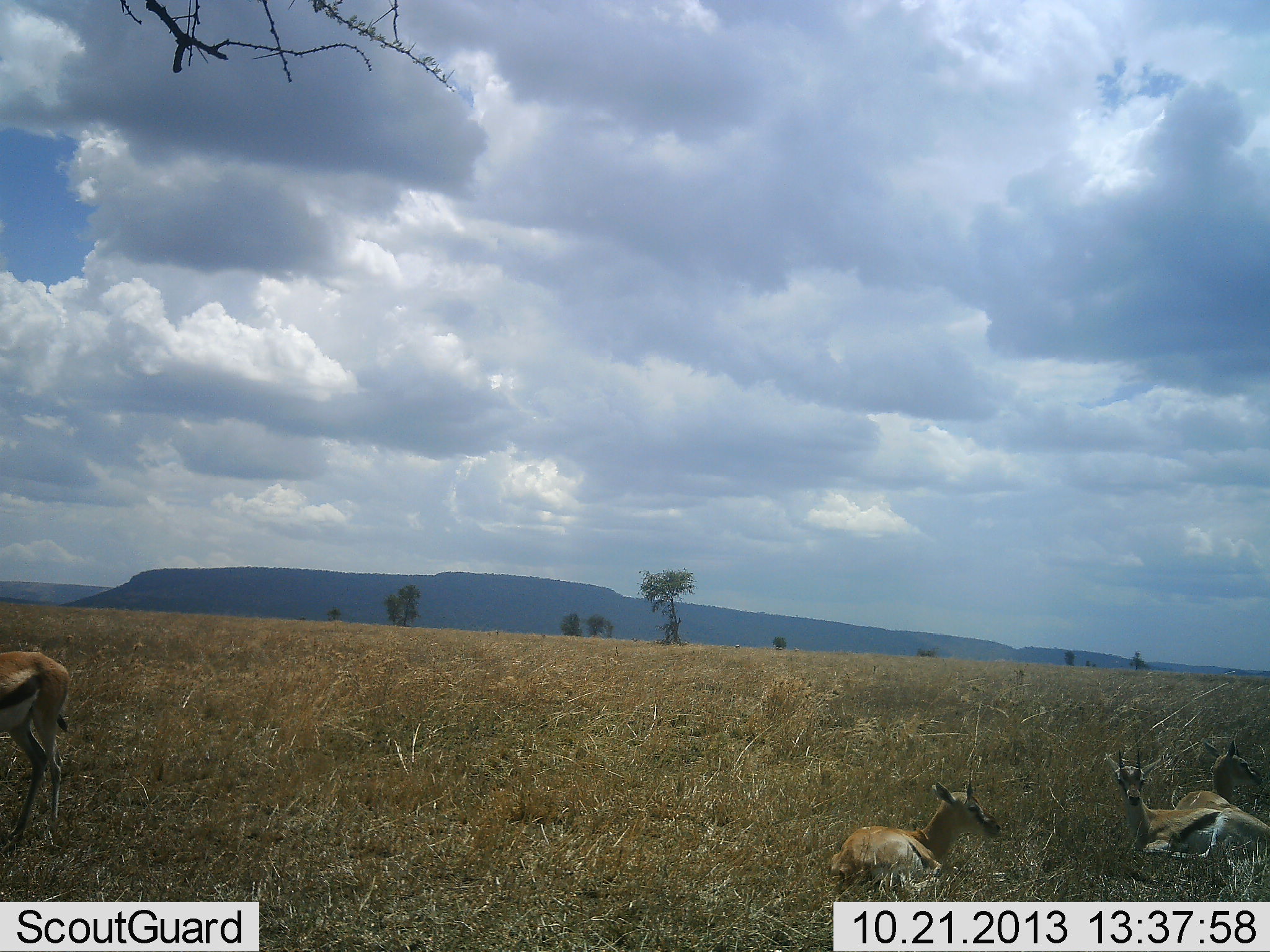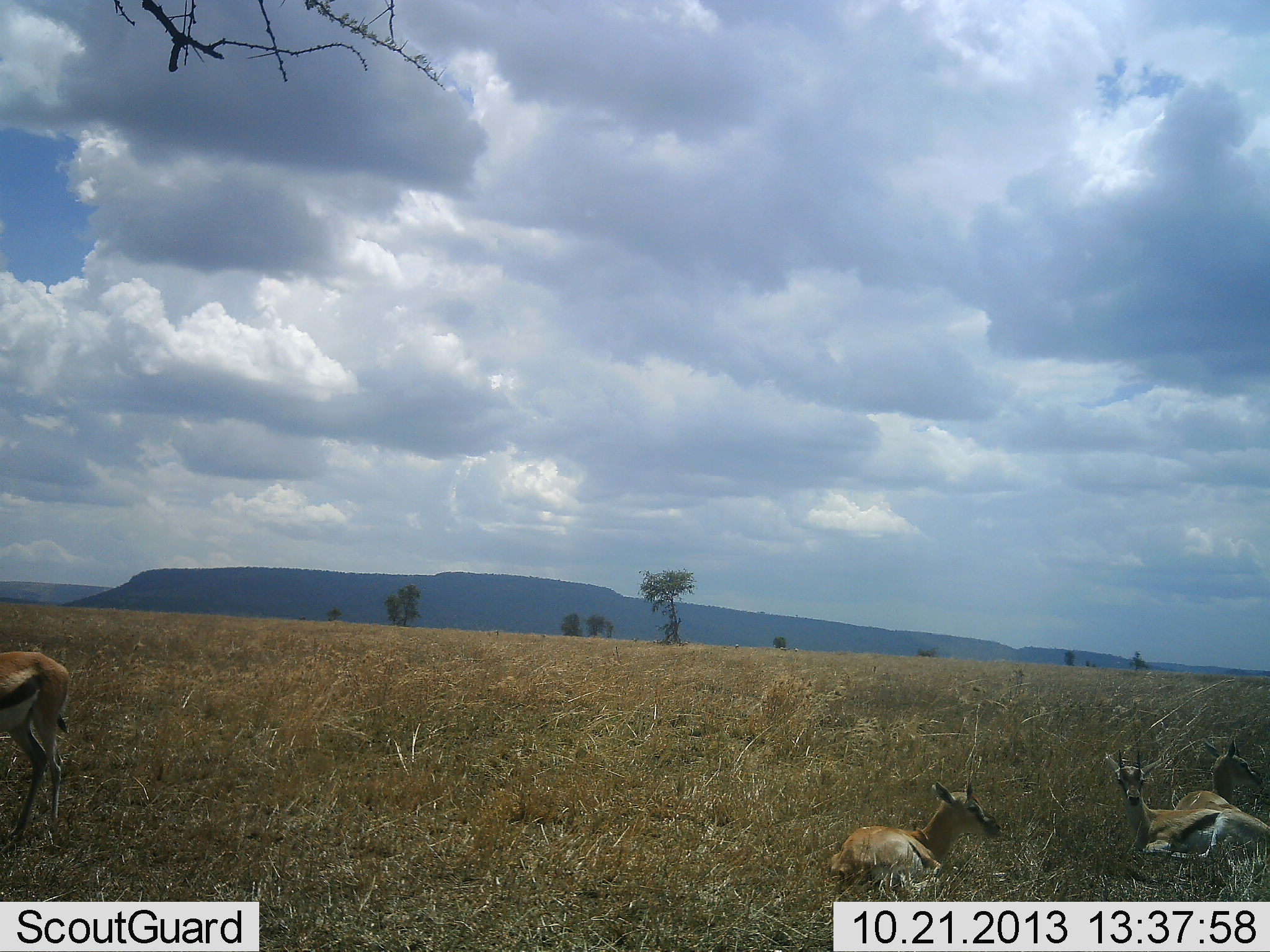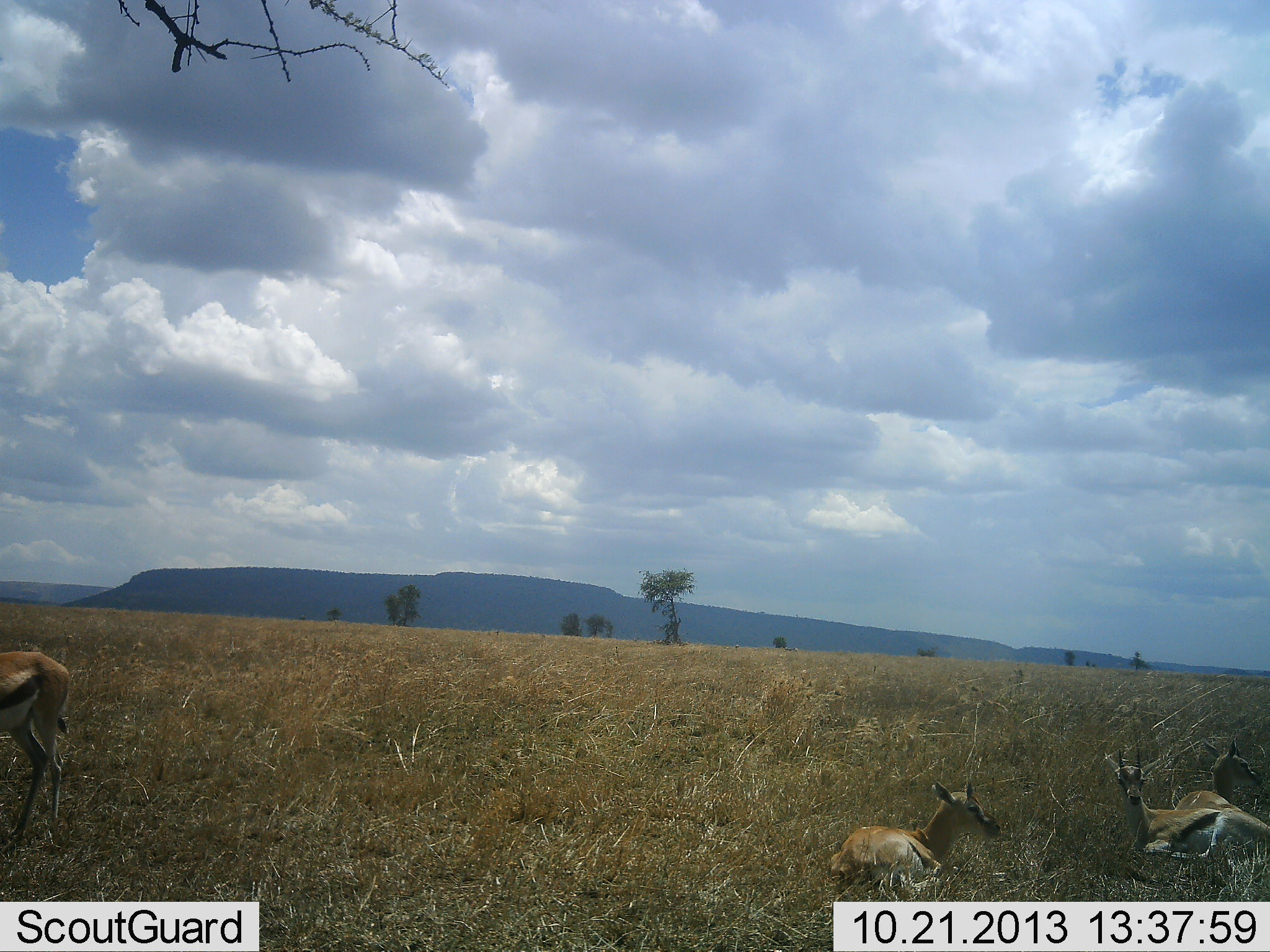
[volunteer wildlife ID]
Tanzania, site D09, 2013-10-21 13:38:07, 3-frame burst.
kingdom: Animalia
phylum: Chordata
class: Mammalia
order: Artiodactyla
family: Bovidae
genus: Eudorcas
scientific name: Eudorcas thomsonii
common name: thomson's gazelle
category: gazellethomsons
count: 4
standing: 80%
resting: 90%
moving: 10%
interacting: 0%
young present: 0%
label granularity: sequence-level